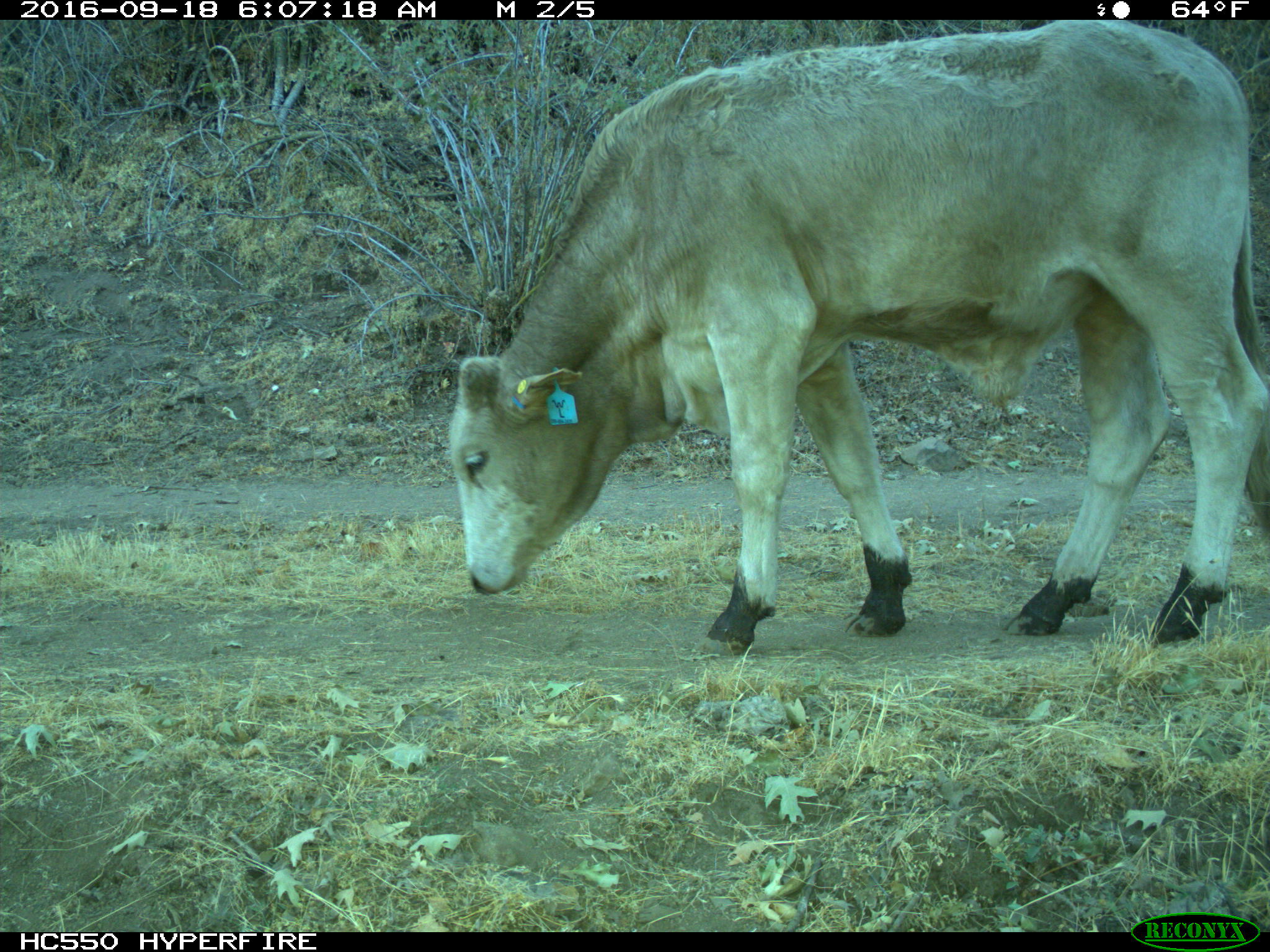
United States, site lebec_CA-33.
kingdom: Animalia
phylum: Chordata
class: Mammalia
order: Artiodactyla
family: Bovidae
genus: Bos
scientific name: Bos taurus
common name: domestic cow